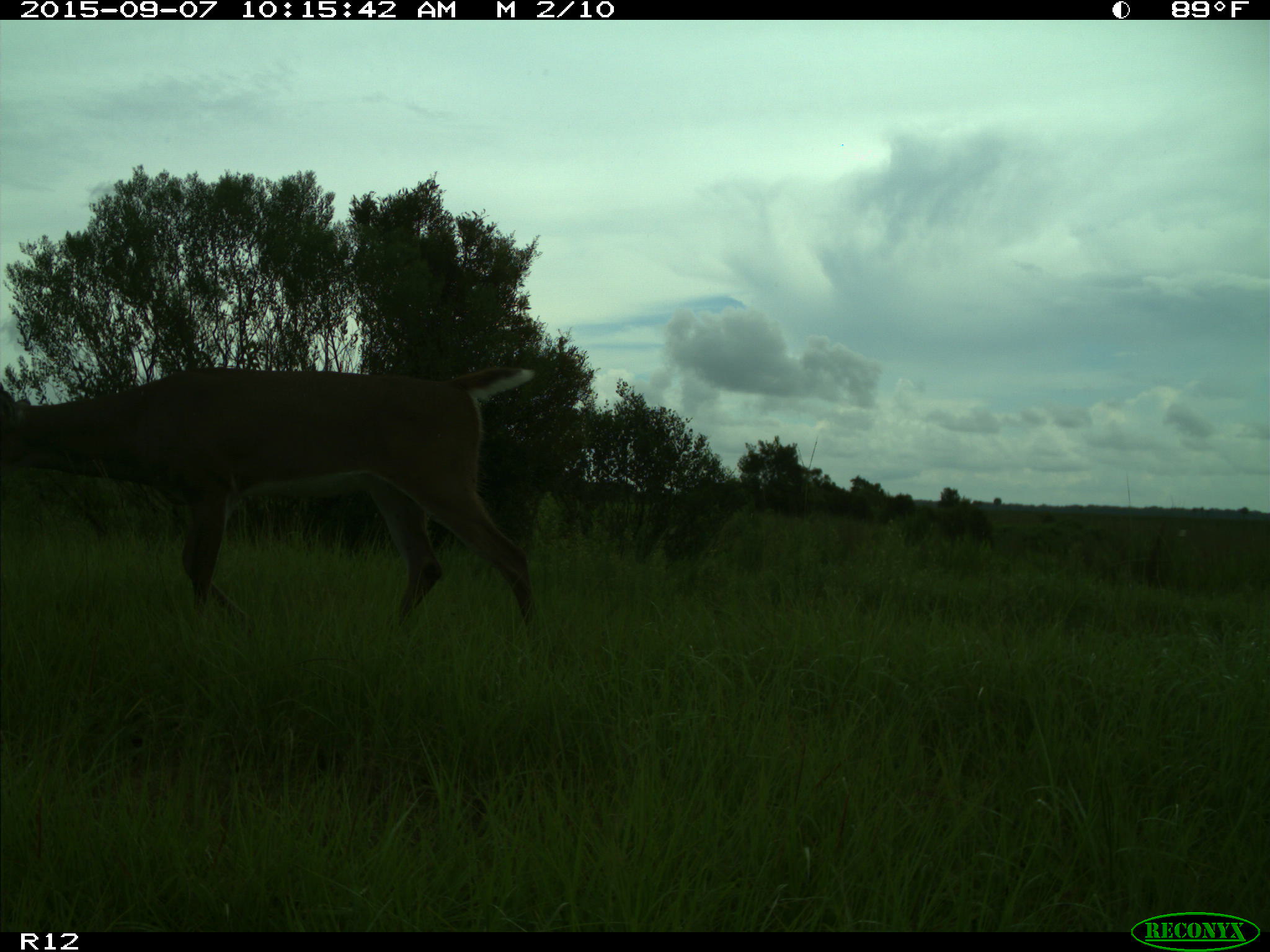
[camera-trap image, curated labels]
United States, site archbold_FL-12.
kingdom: Animalia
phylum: Chordata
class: Mammalia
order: Artiodactyla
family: Cervidae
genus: Odocoileus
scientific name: Odocoileus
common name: deer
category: unidentified deer